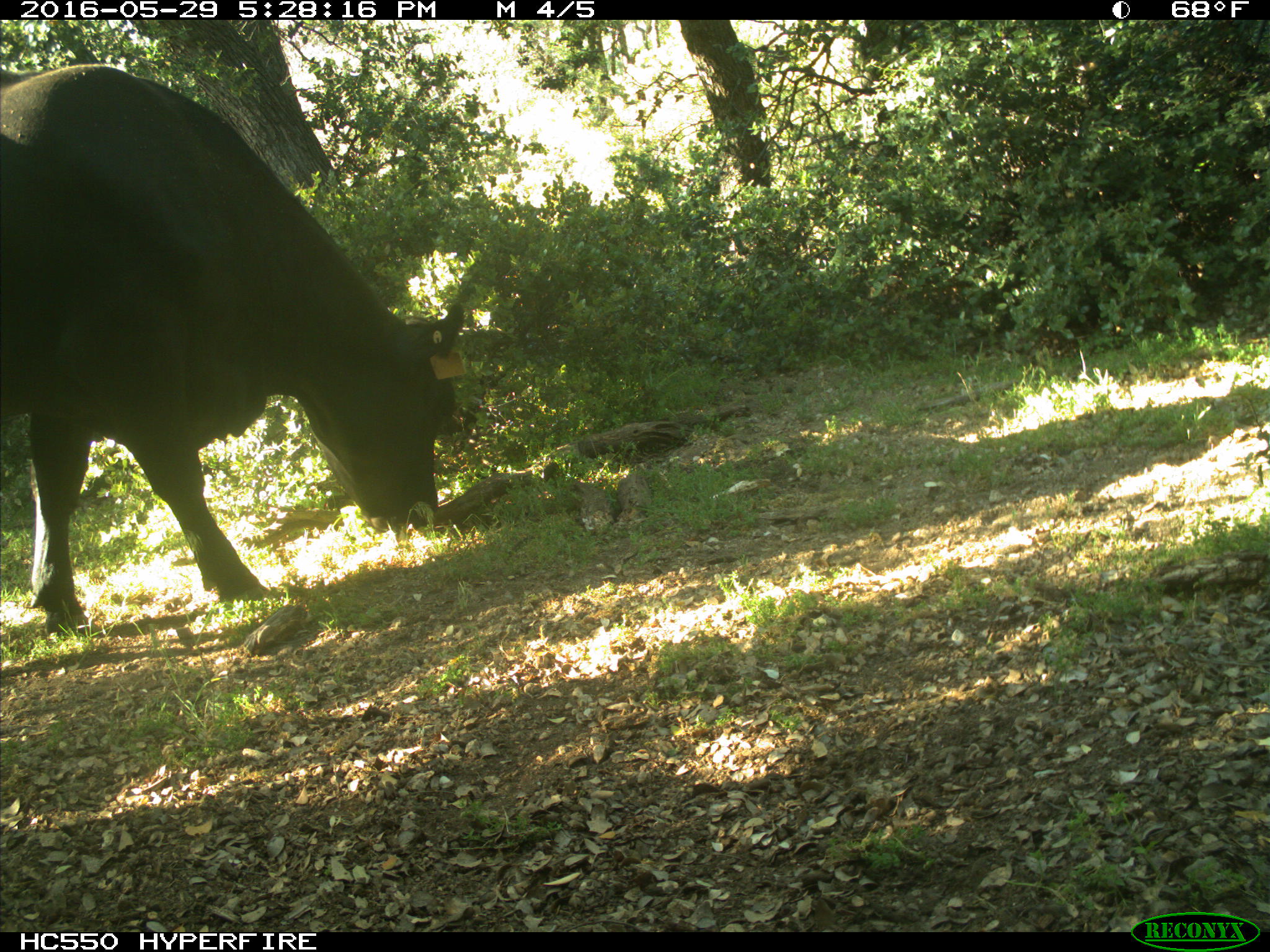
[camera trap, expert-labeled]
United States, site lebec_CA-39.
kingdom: Animalia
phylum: Chordata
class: Mammalia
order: Artiodactyla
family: Bovidae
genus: Bos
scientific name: Bos taurus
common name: domestic cow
Bos taurus (domestic cow).